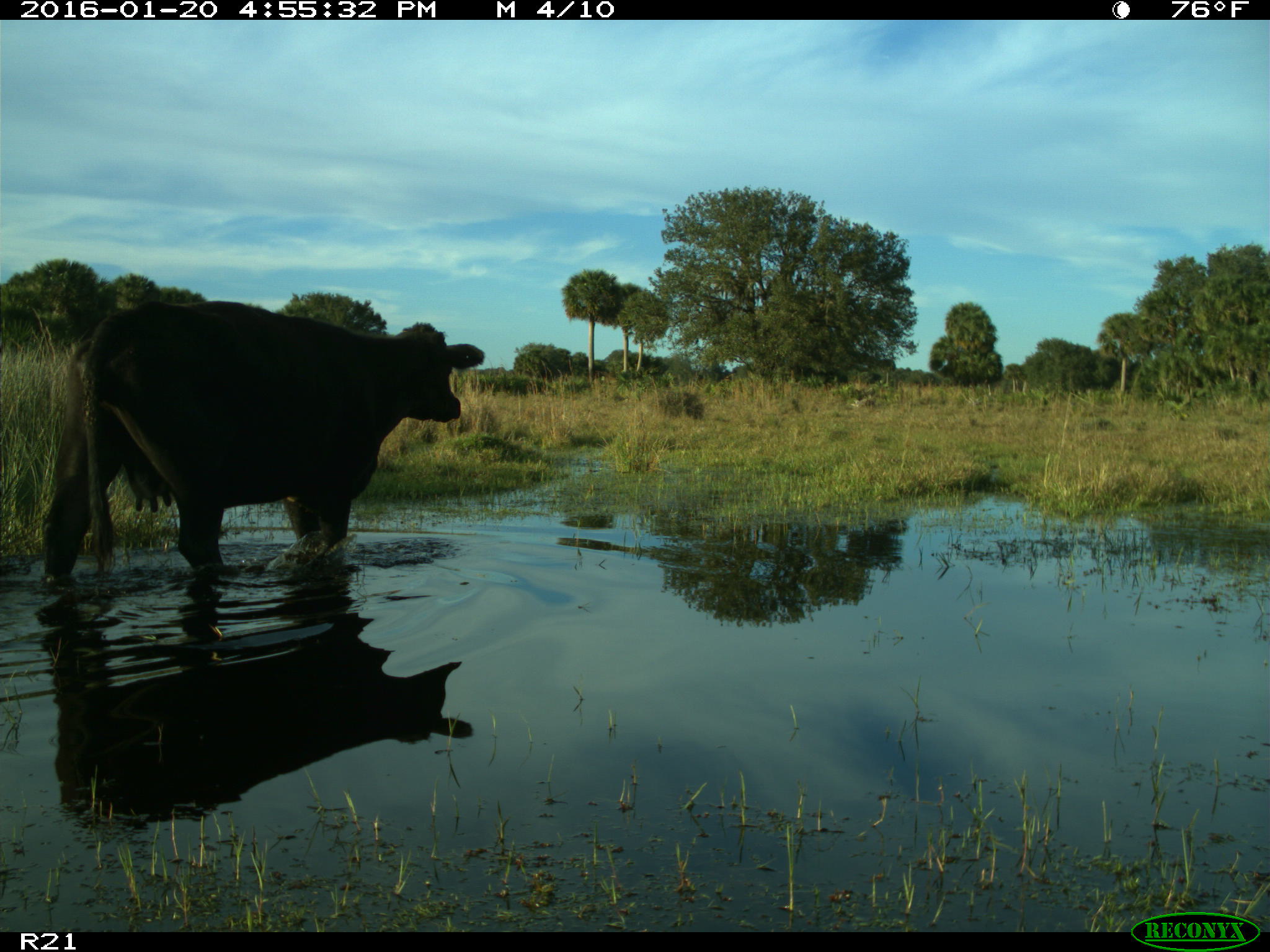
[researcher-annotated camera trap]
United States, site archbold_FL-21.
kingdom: Animalia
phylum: Chordata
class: Mammalia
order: Artiodactyla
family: Bovidae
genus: Bos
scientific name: Bos taurus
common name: domestic cow